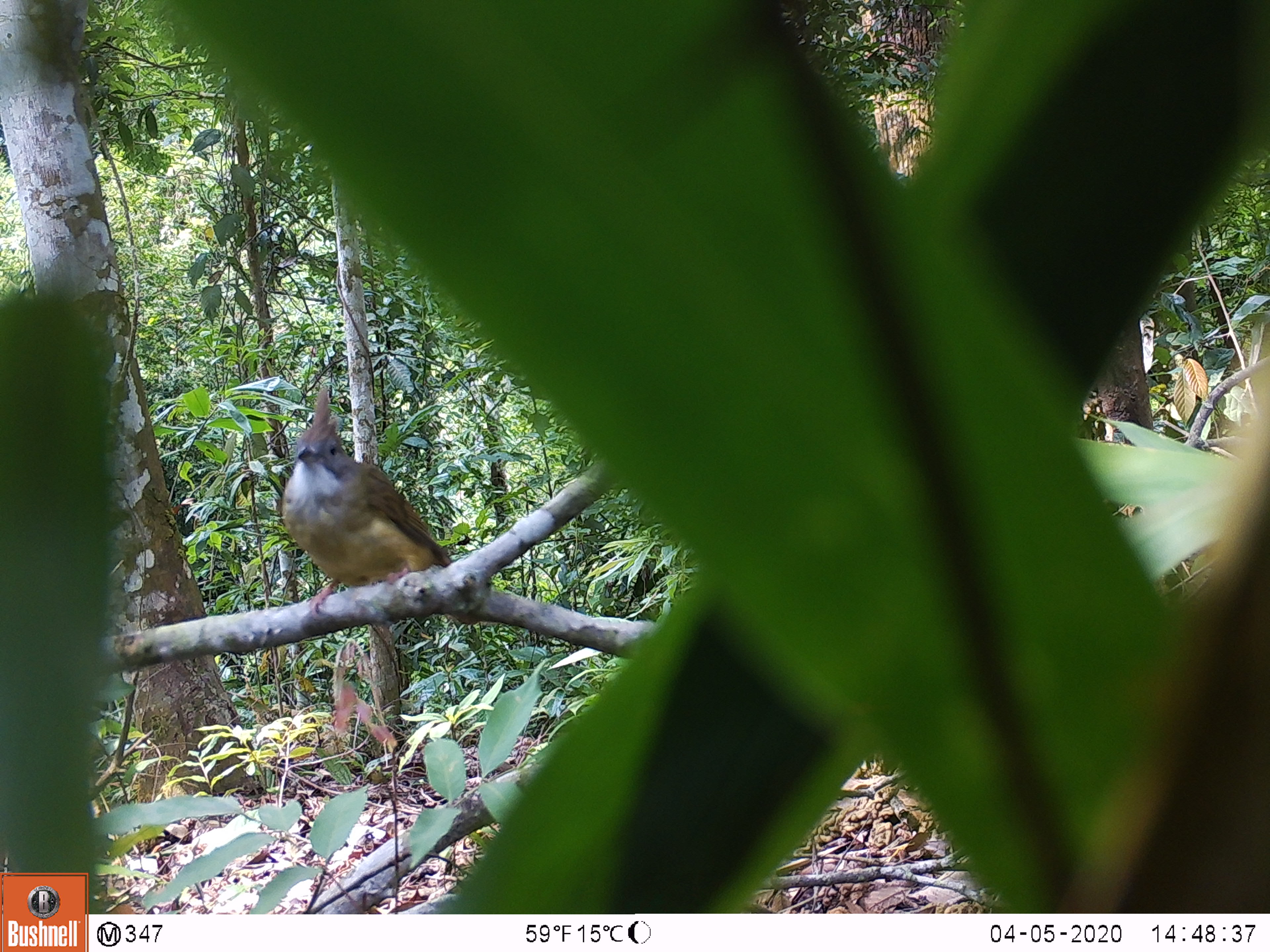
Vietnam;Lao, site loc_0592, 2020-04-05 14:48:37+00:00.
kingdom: Animalia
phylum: Chordata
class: Aves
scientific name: Aves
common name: bird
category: unidentified bird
Unidentified bird (bird) (Aves). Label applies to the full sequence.